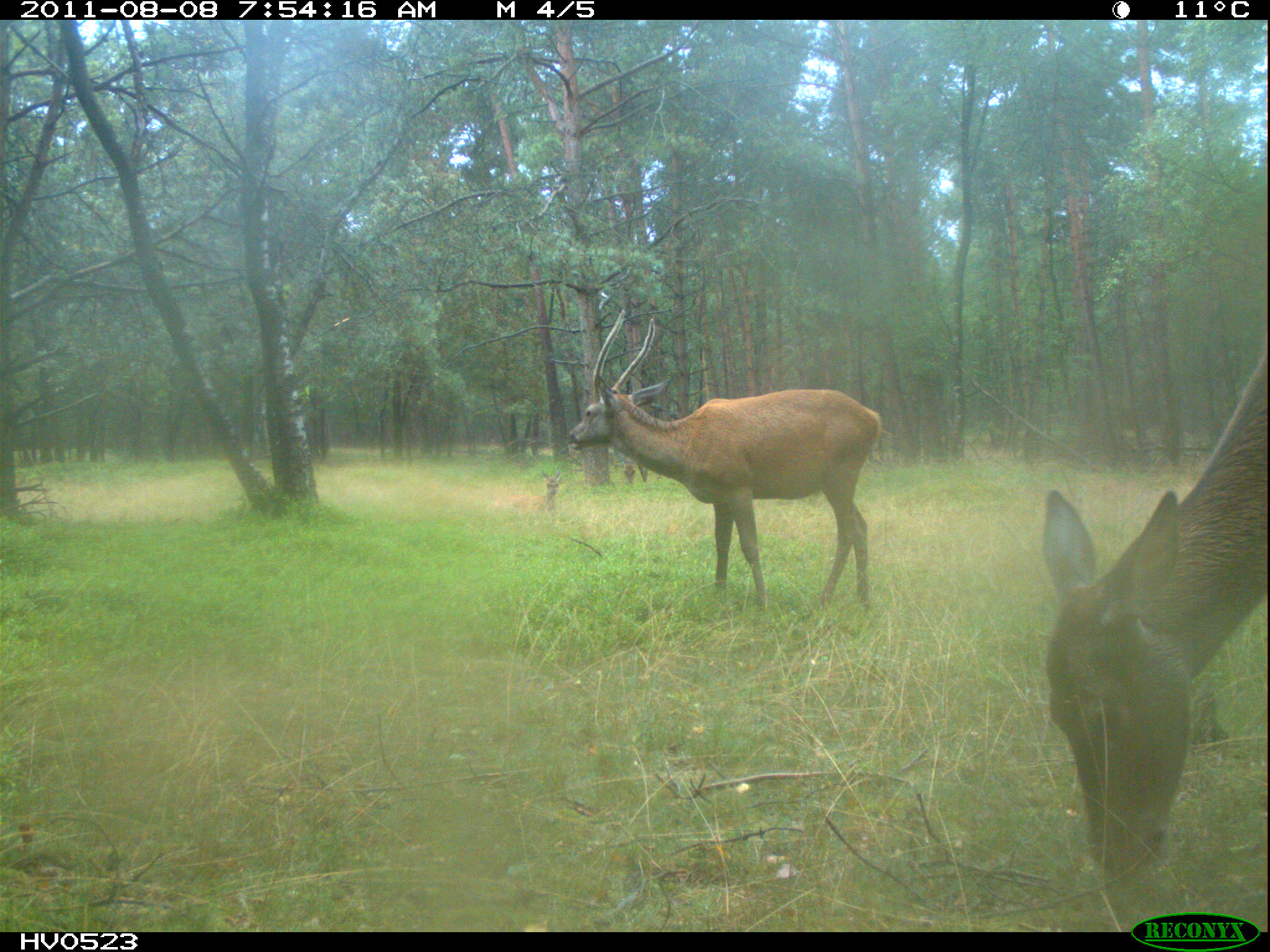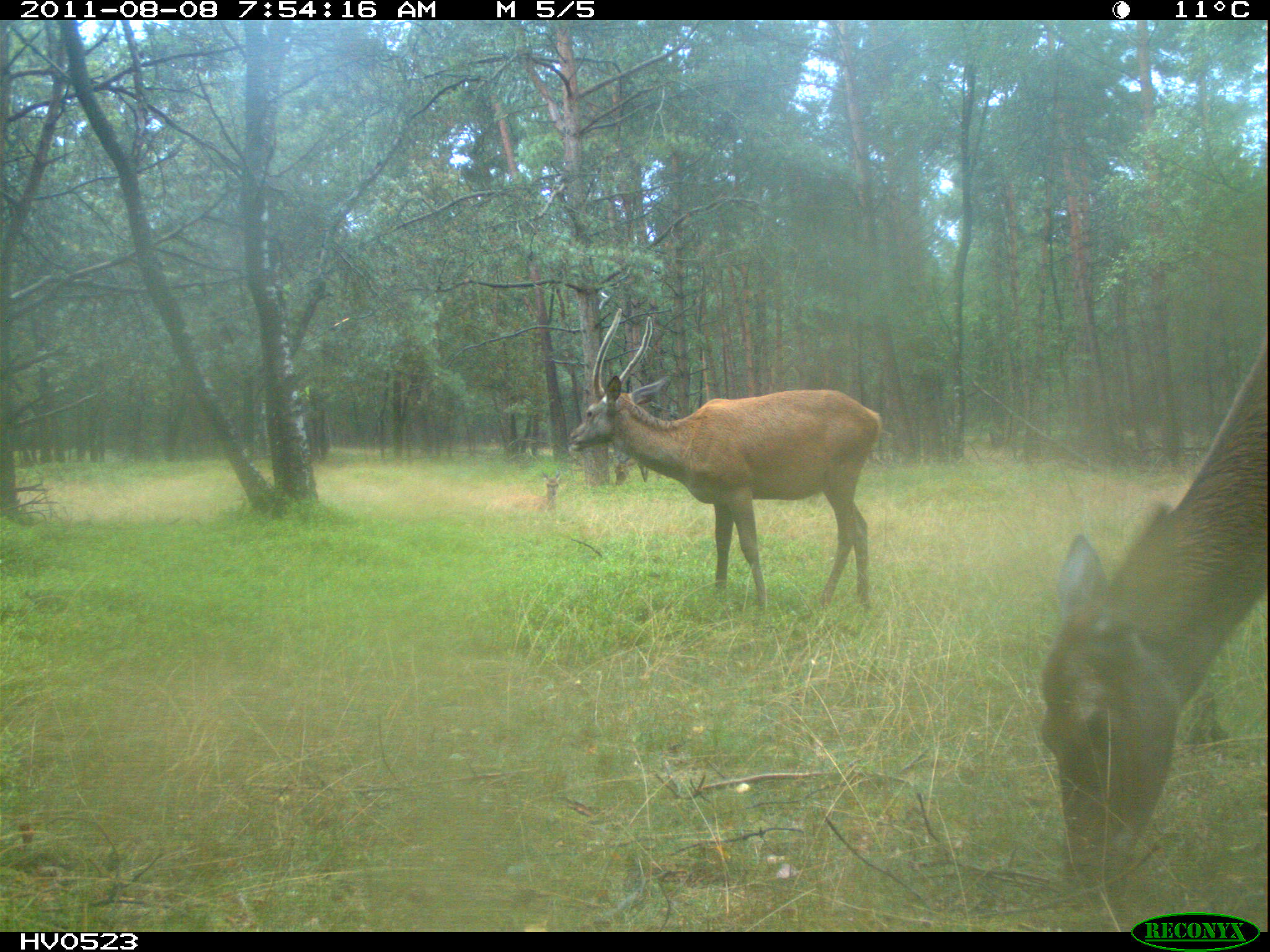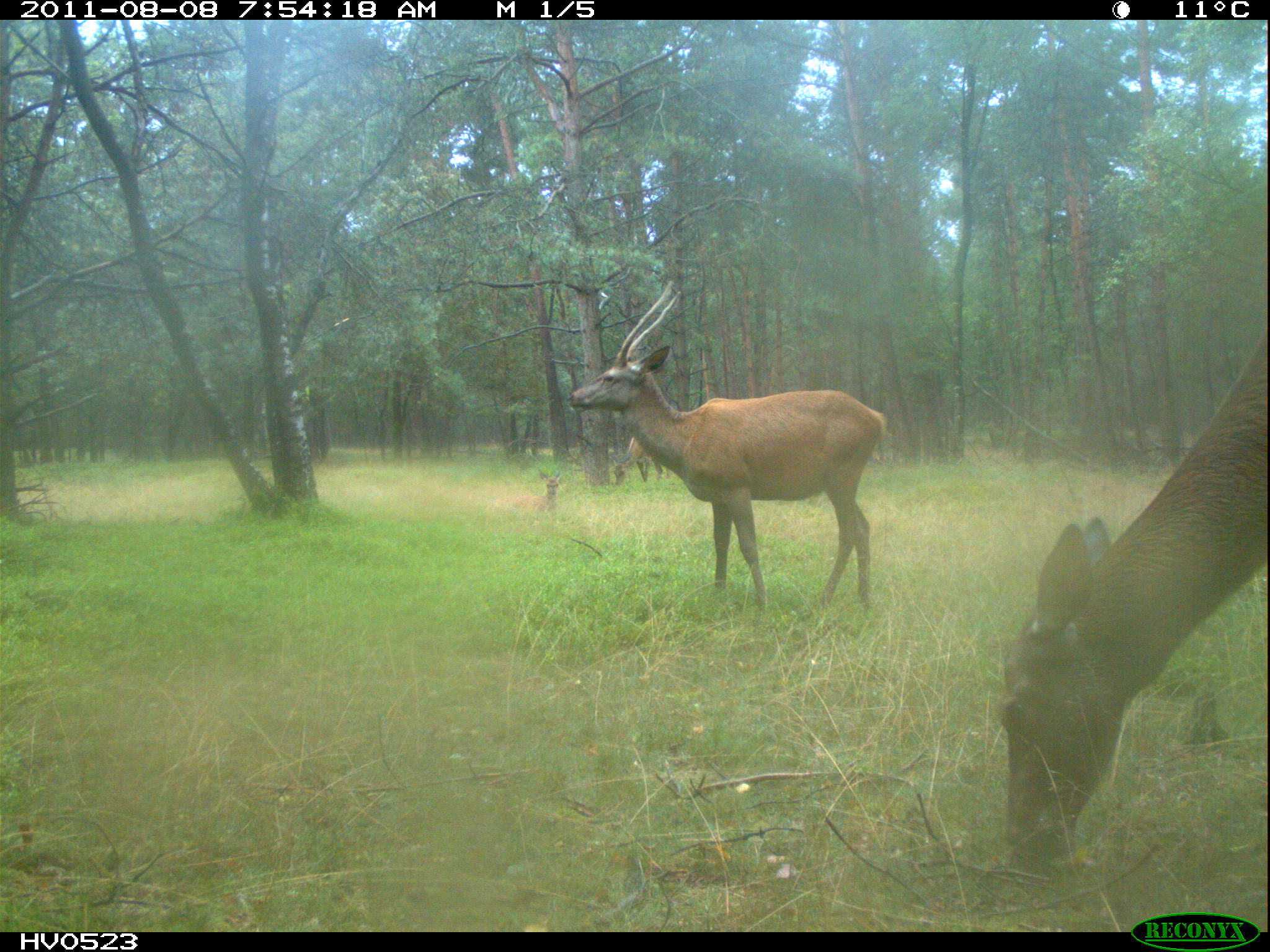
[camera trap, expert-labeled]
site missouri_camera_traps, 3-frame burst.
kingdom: Animalia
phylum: Chordata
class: Mammalia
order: Artiodactyla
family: Cervidae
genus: Cervus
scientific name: Cervus elaphus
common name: red deer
Red deer (Cervus elaphus). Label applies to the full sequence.